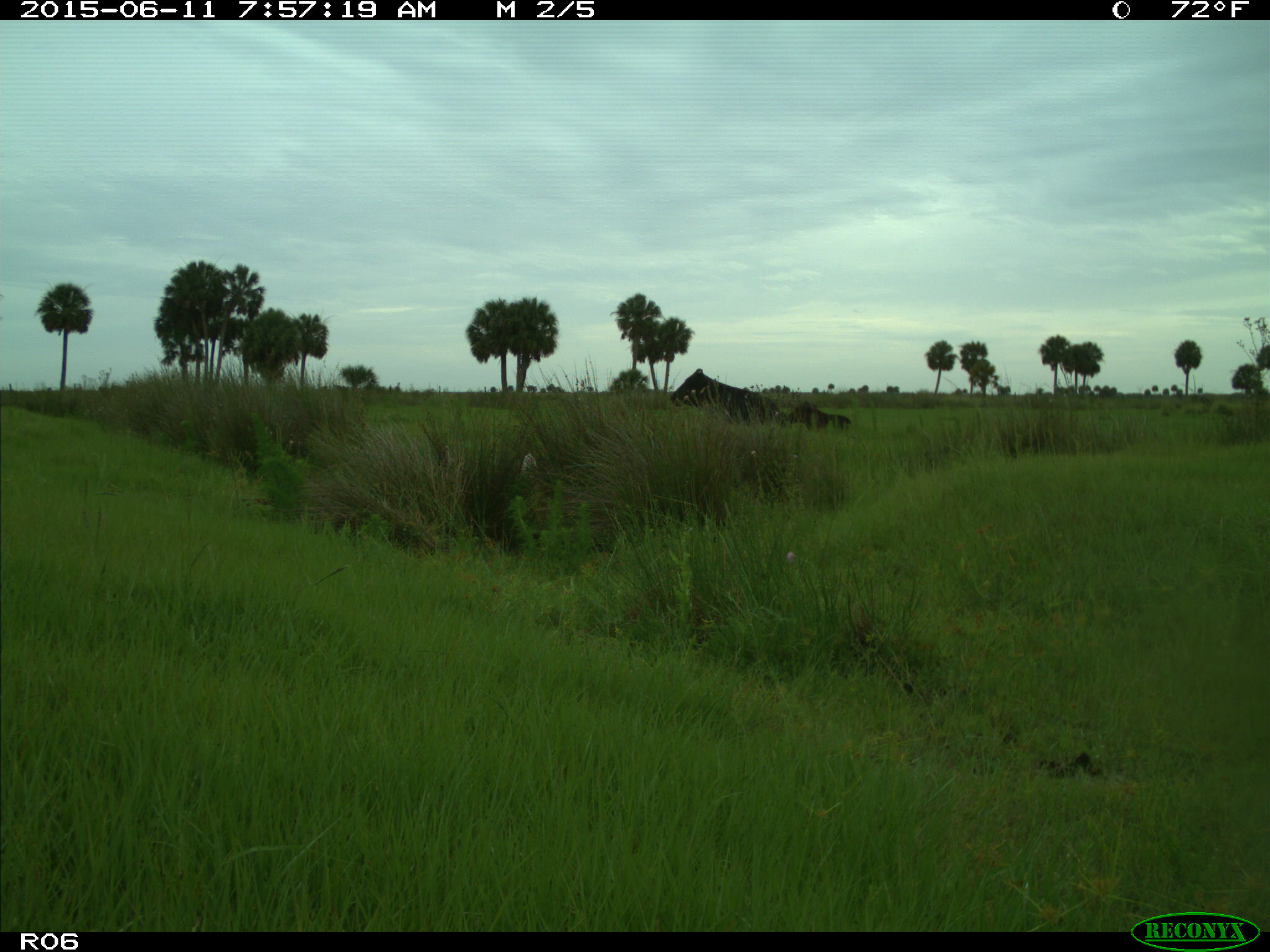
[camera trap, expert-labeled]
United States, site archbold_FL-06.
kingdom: Animalia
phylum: Chordata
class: Mammalia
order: Artiodactyla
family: Bovidae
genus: Bos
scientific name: Bos taurus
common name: domestic cow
Bos taurus (domestic cow).